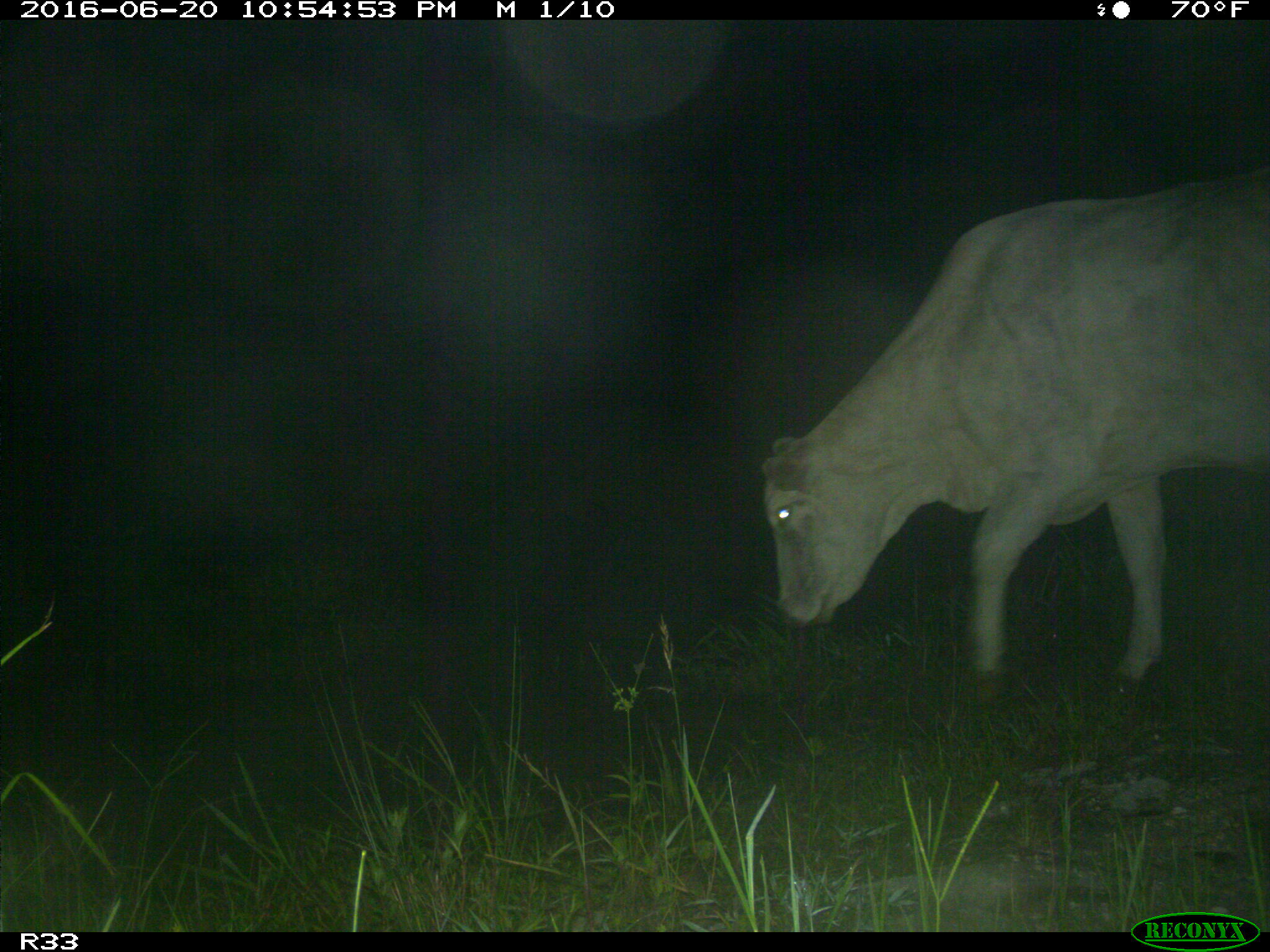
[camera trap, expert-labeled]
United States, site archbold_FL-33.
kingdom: Animalia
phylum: Chordata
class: Mammalia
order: Artiodactyla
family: Bovidae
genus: Bos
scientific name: Bos taurus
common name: domestic cow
Bos taurus (domestic cow).